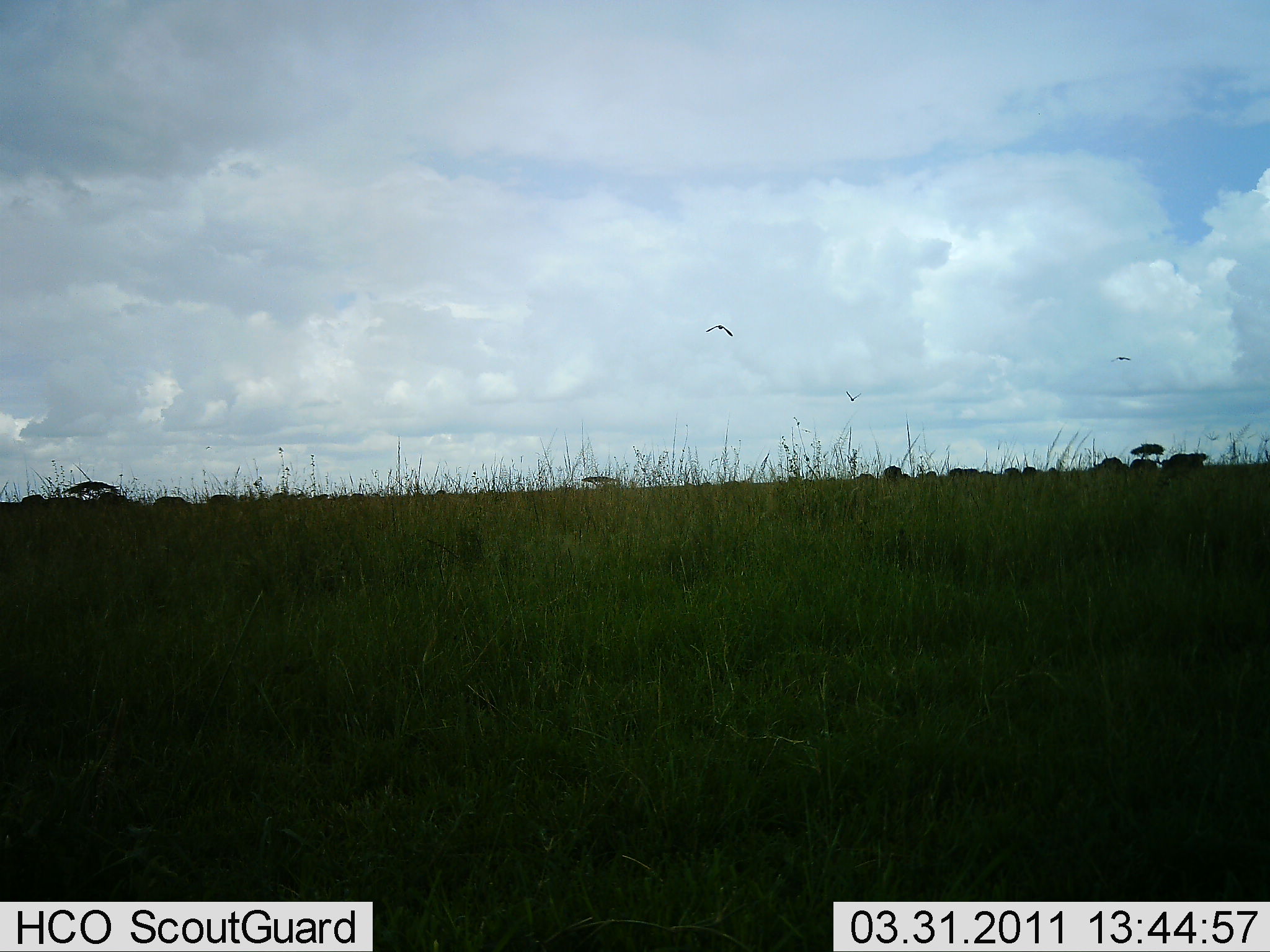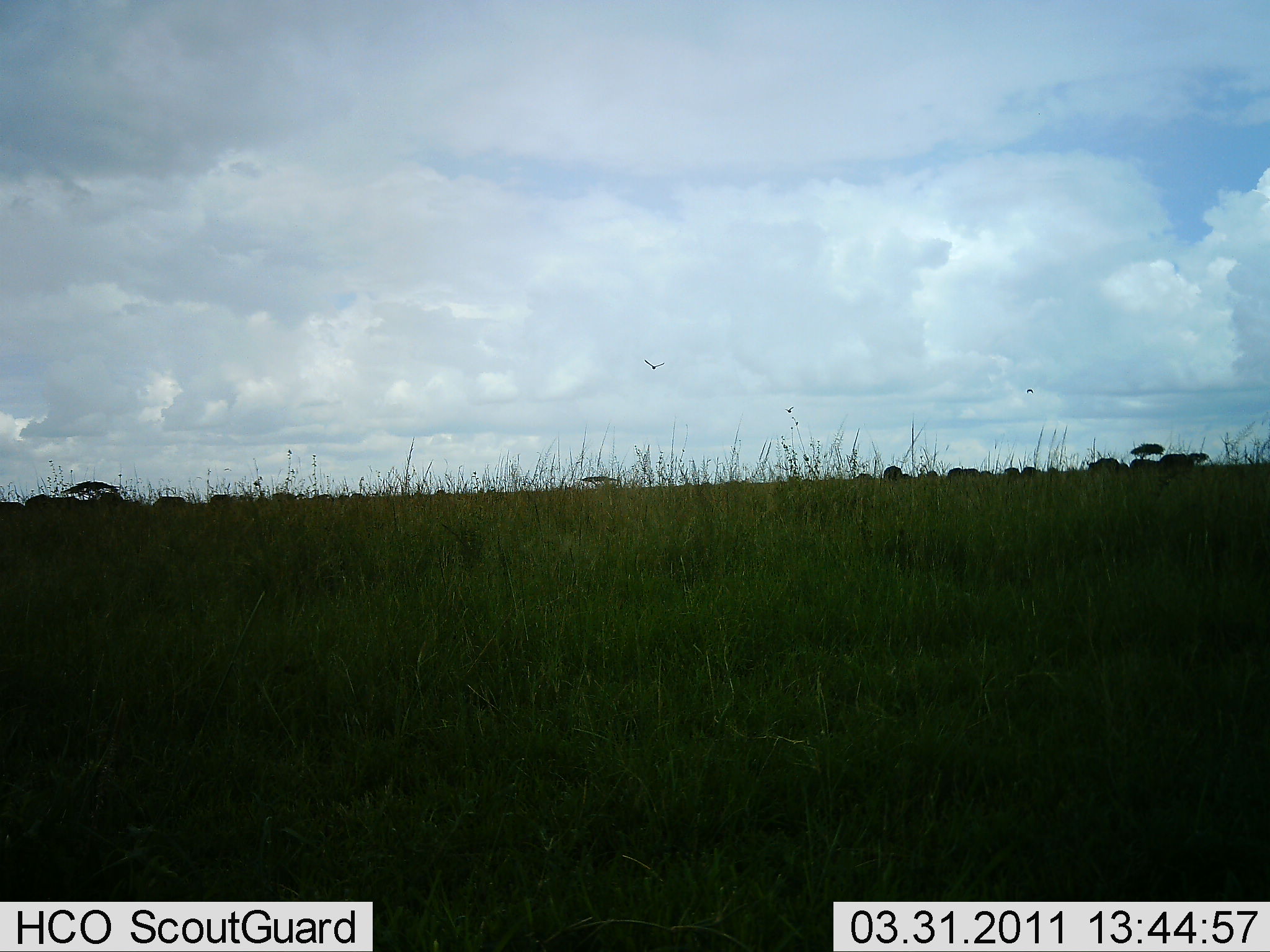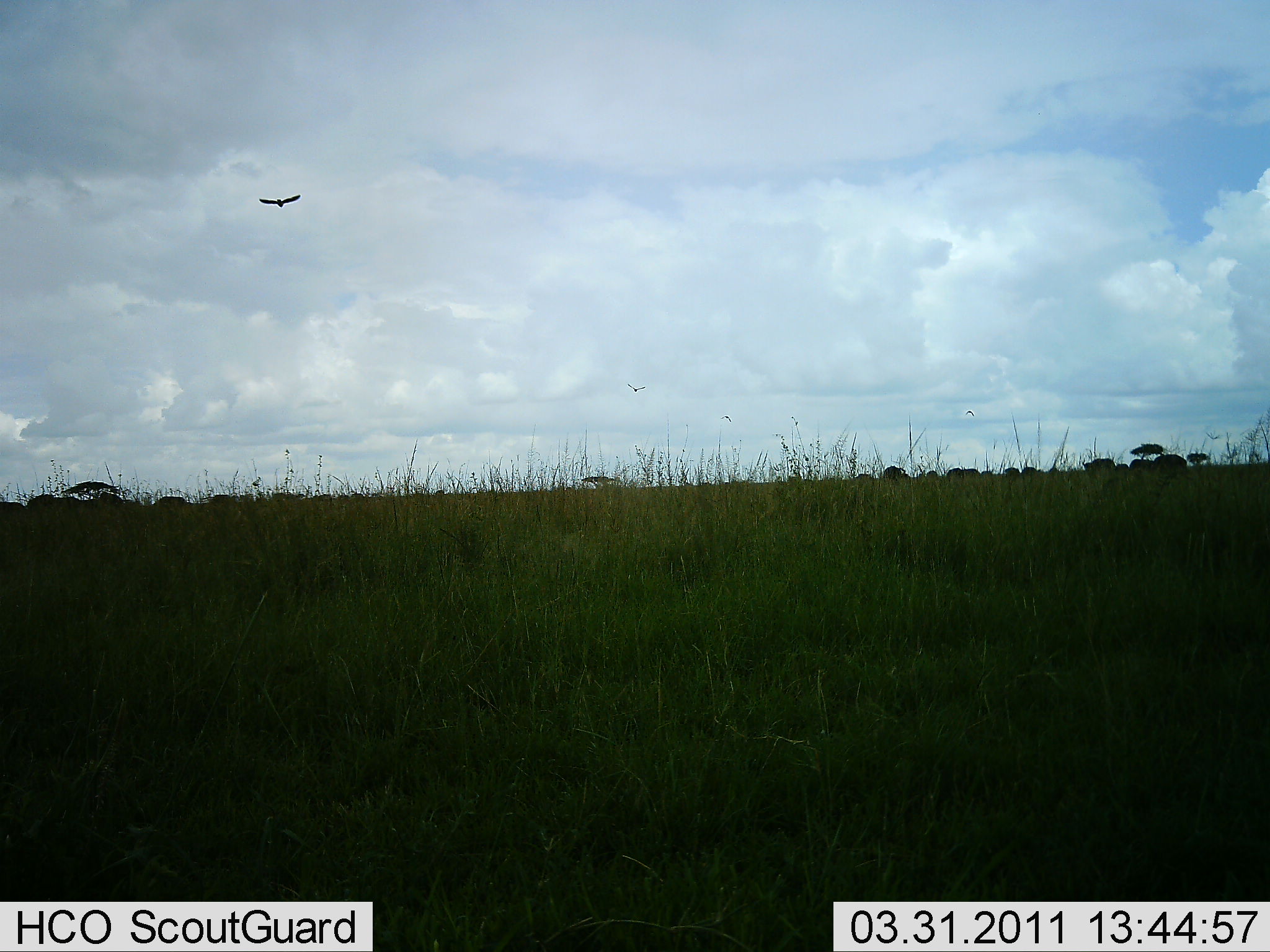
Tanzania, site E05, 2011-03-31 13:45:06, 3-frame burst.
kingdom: Animalia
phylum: Chordata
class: Aves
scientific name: Aves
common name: bird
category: otherbird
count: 1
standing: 0%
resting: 0%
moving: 100%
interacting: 0%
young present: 0%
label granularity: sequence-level